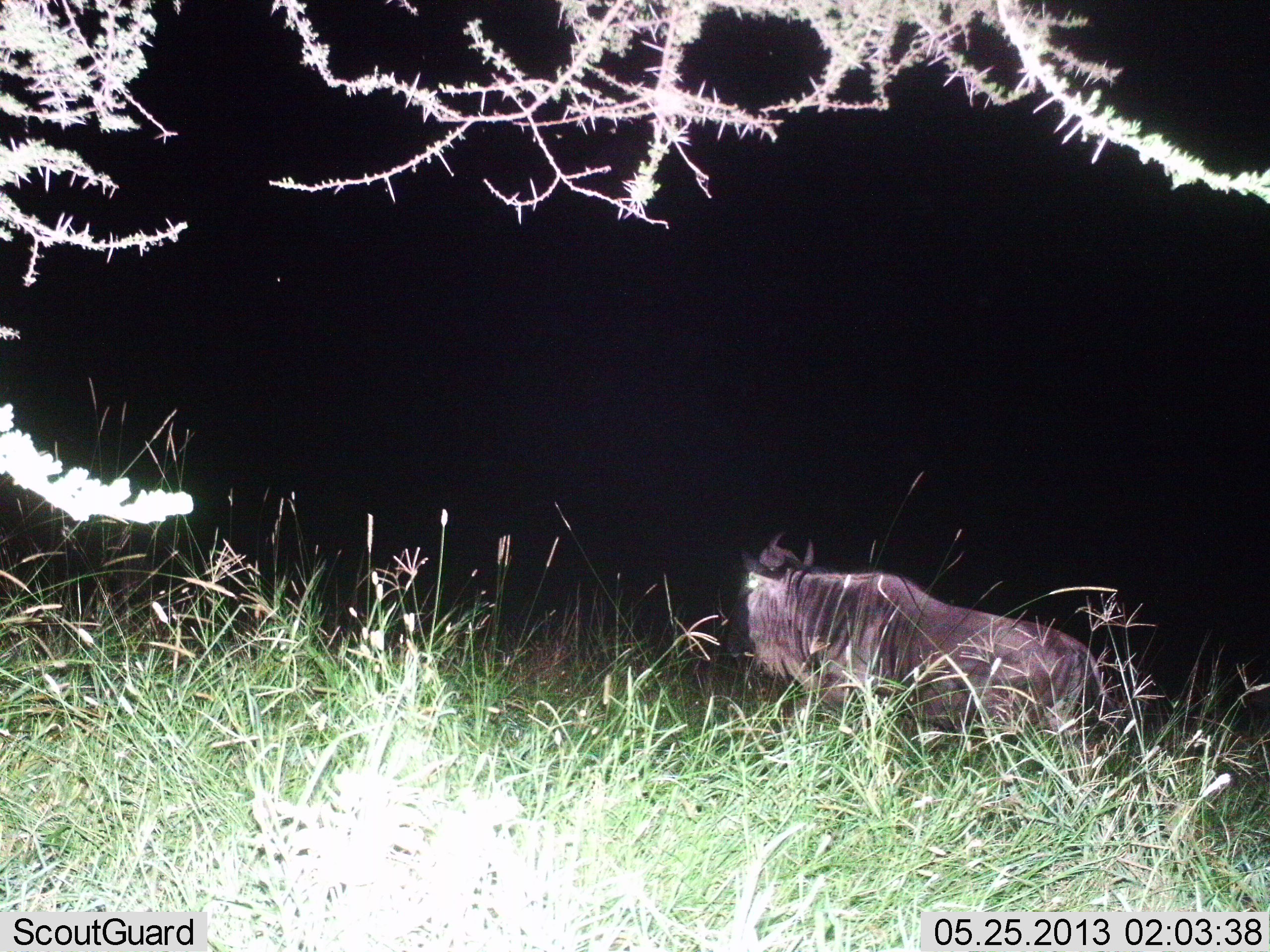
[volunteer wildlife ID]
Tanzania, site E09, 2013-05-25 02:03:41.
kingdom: Animalia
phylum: Chordata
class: Mammalia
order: Artiodactyla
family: Bovidae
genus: Connochaetes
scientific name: Connochaetes taurinus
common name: blue wildebeest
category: wildebeest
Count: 1.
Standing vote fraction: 66%.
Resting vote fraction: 9%.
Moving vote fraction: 25%.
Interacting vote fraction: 0%.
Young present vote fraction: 0%.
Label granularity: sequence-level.